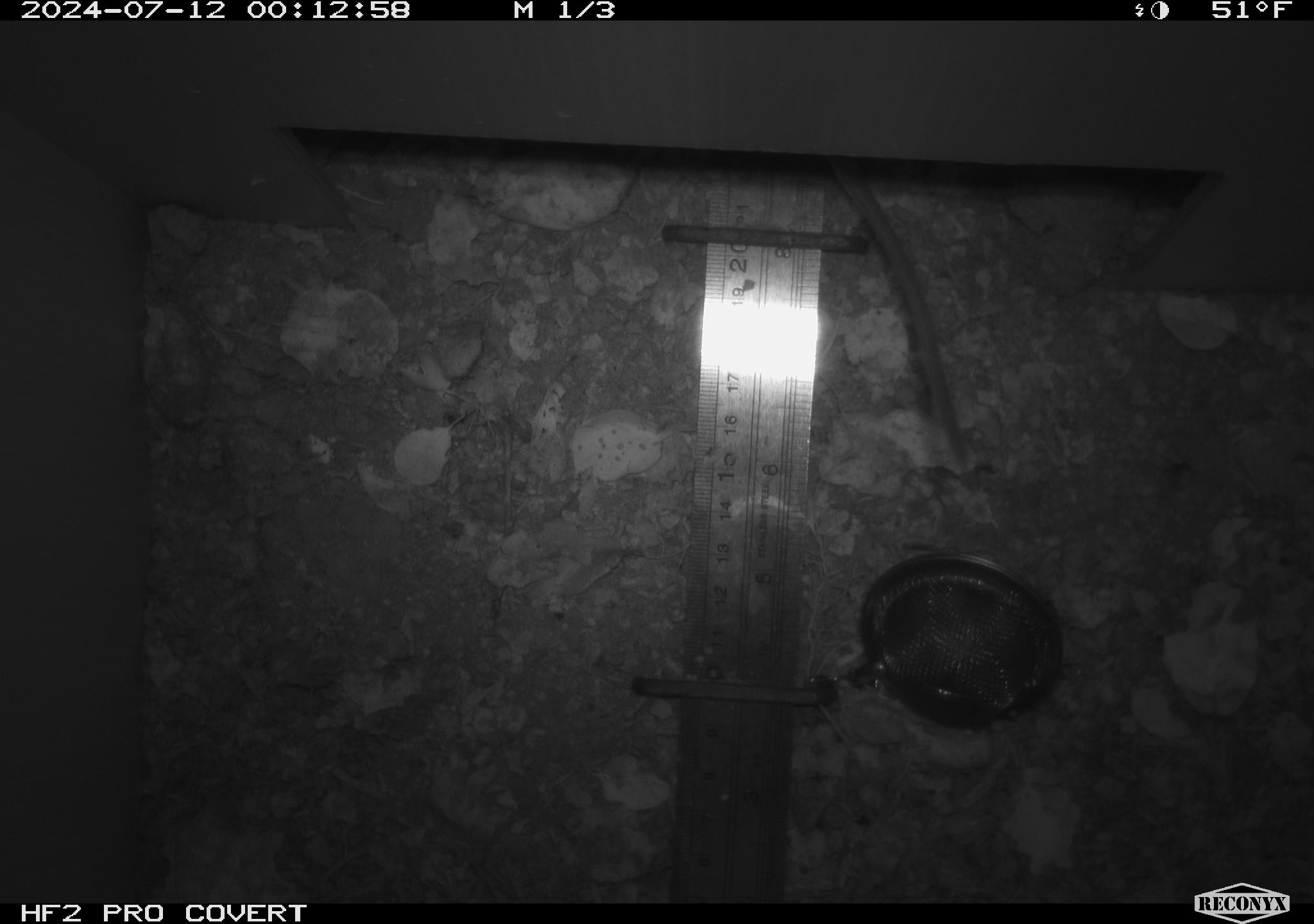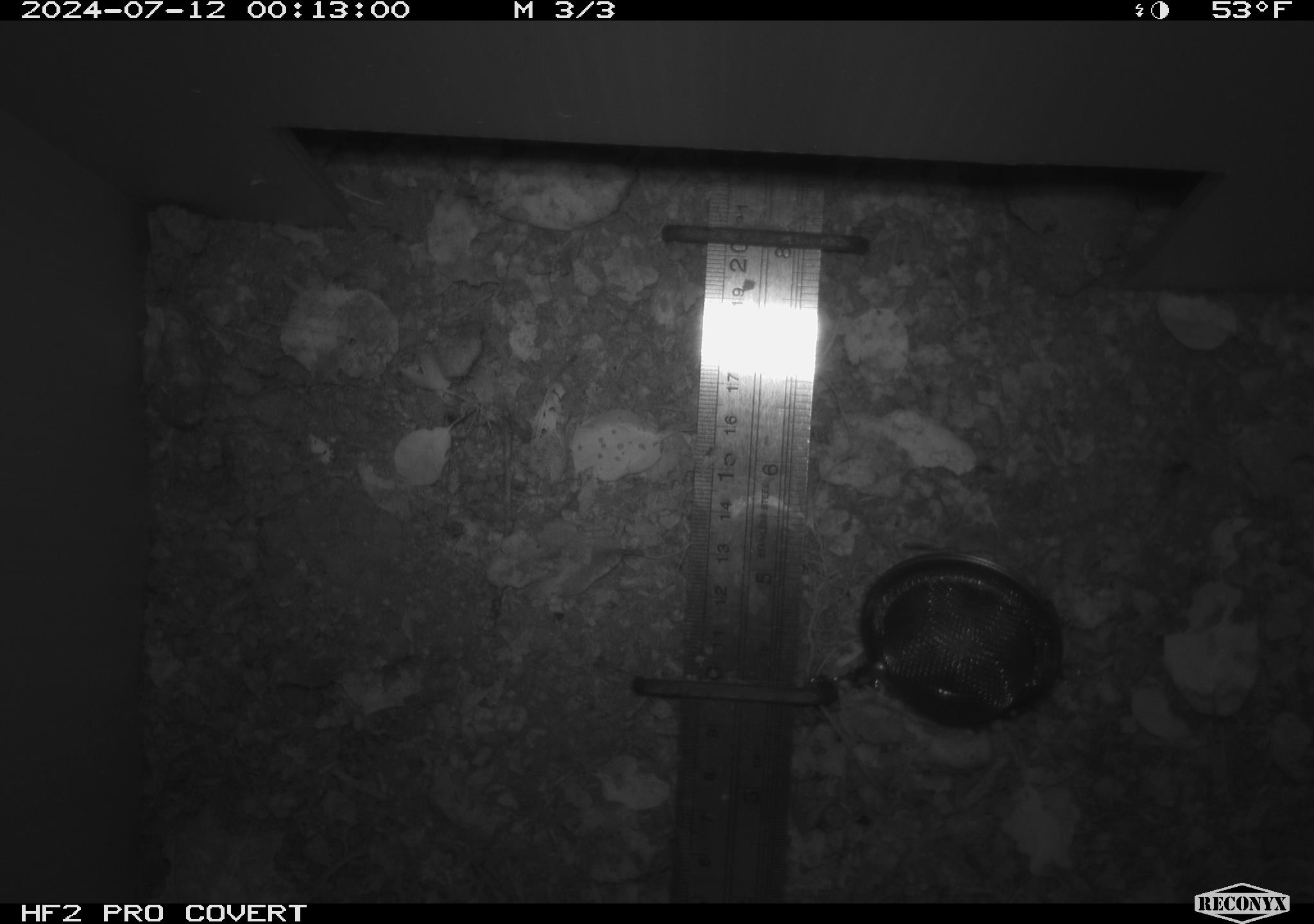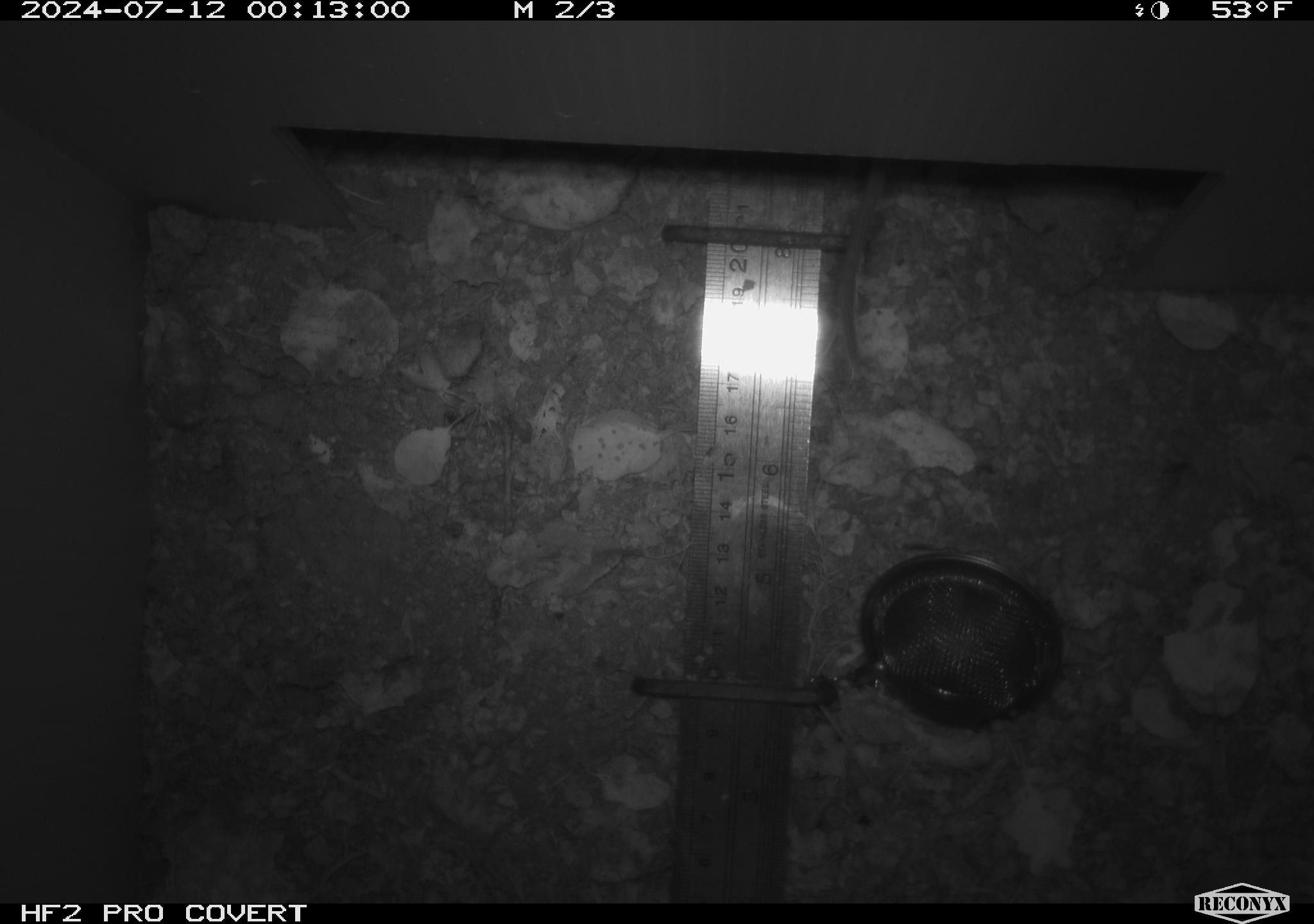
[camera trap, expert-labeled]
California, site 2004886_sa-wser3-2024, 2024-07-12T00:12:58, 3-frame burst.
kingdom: Animalia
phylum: Chordata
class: Mammalia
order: Rodentia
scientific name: Rodentia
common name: woodrat or rat or mouse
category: woodrat or rat or mouse species